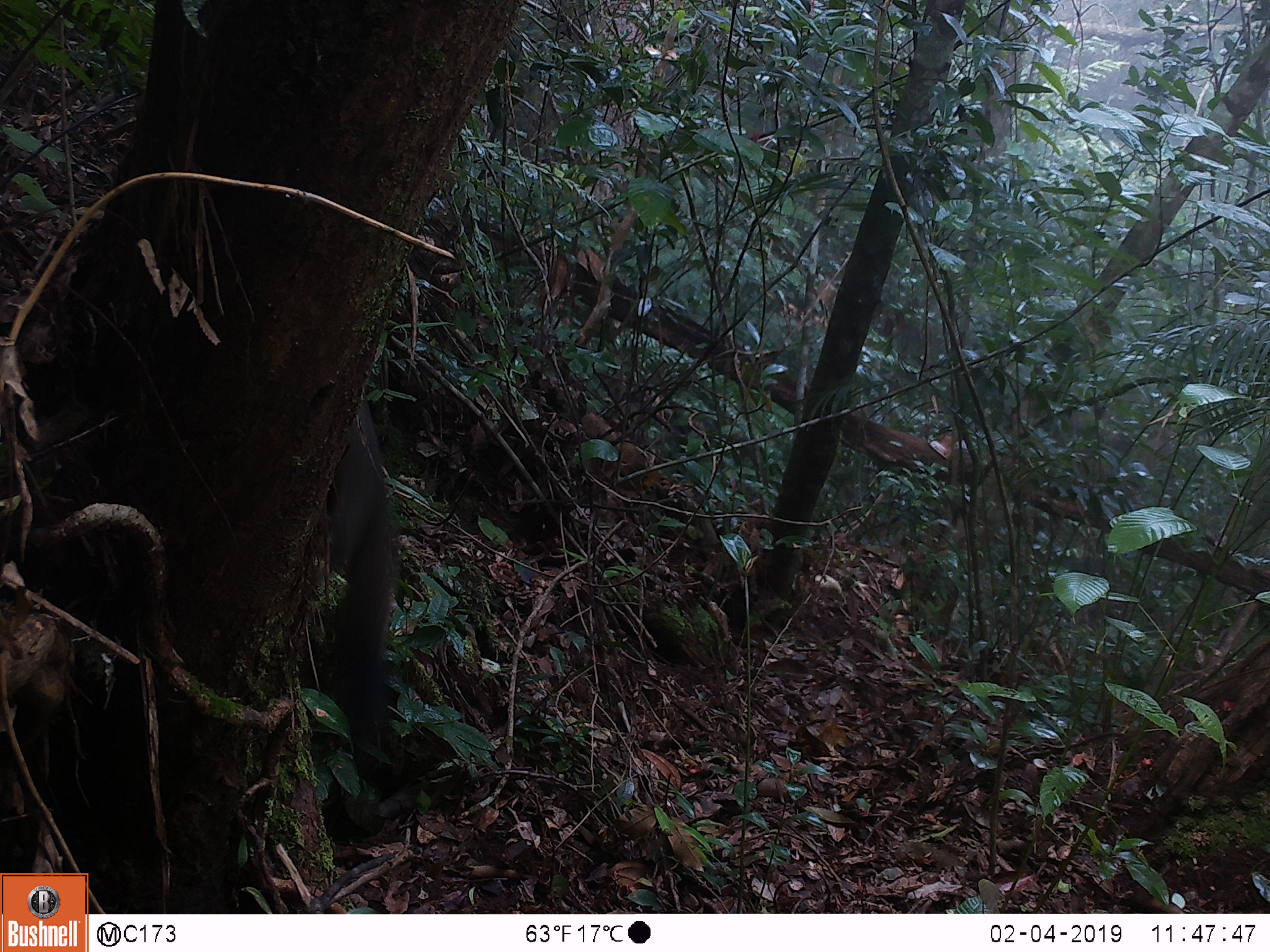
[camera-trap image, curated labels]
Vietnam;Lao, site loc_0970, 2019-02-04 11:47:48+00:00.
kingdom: Animalia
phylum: Chordata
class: Mammalia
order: Rodentia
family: Sciuridae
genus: Sciurus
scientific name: Sciurus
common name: squirrel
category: unidentified squirrel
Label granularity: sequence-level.